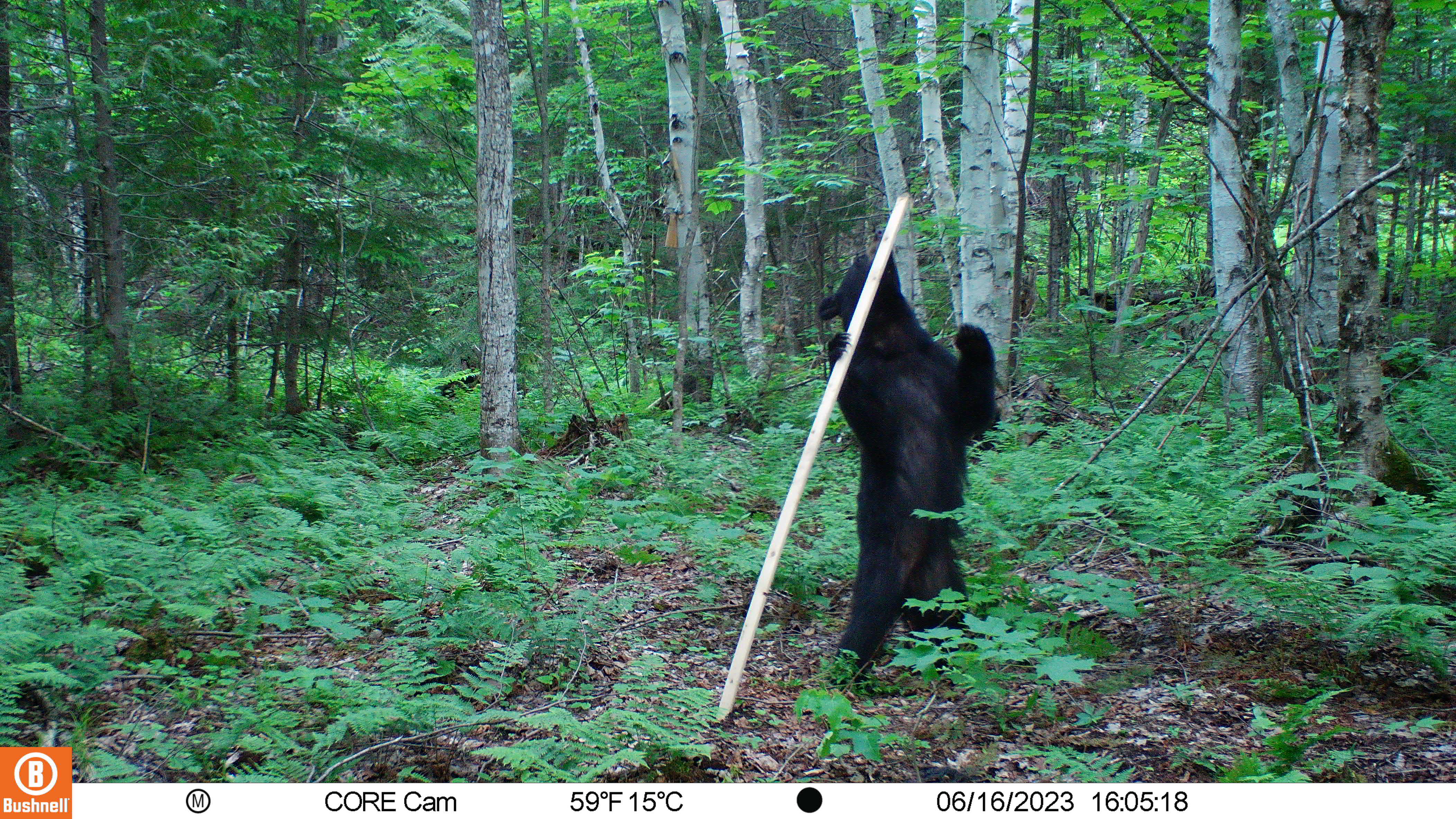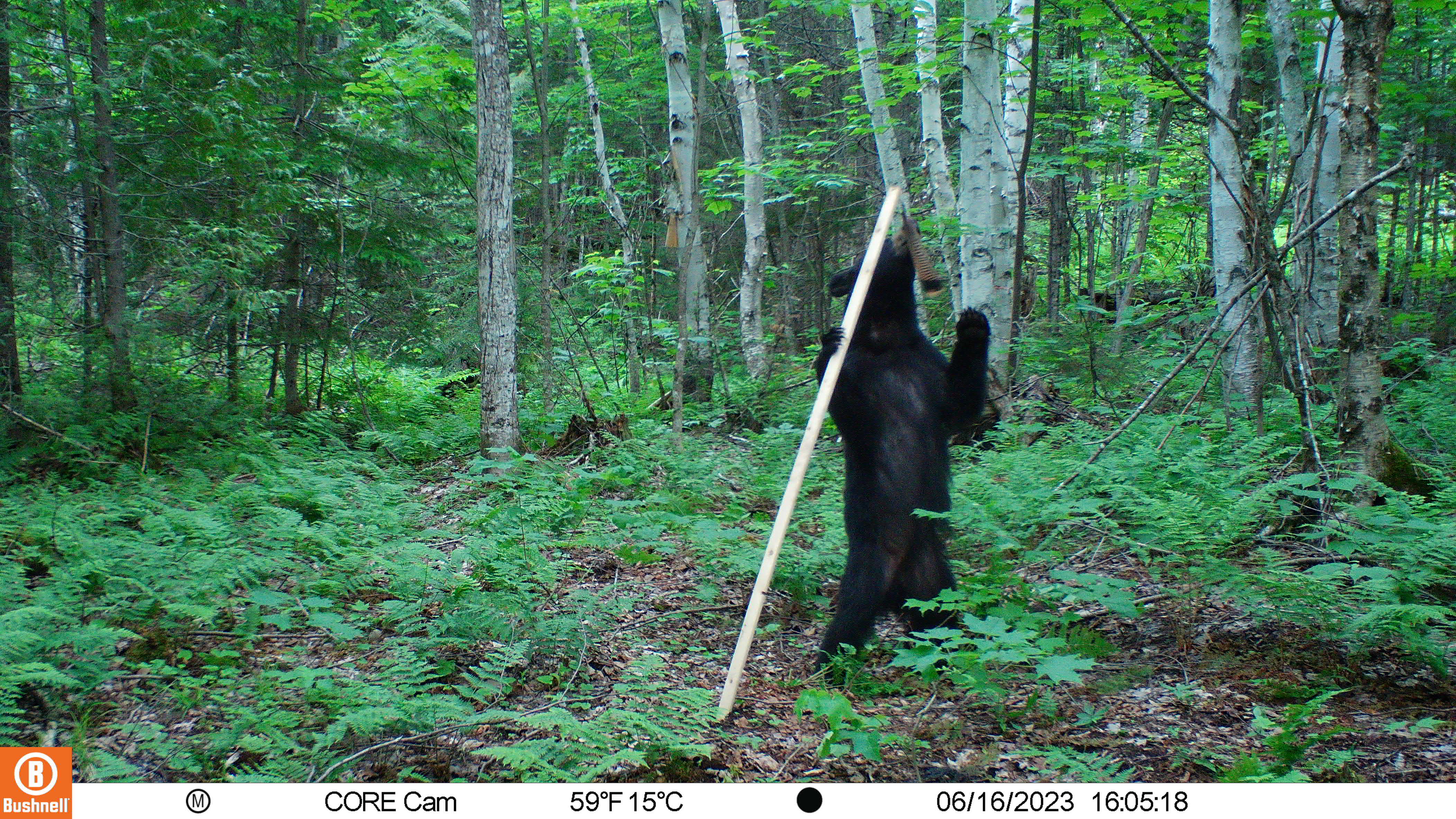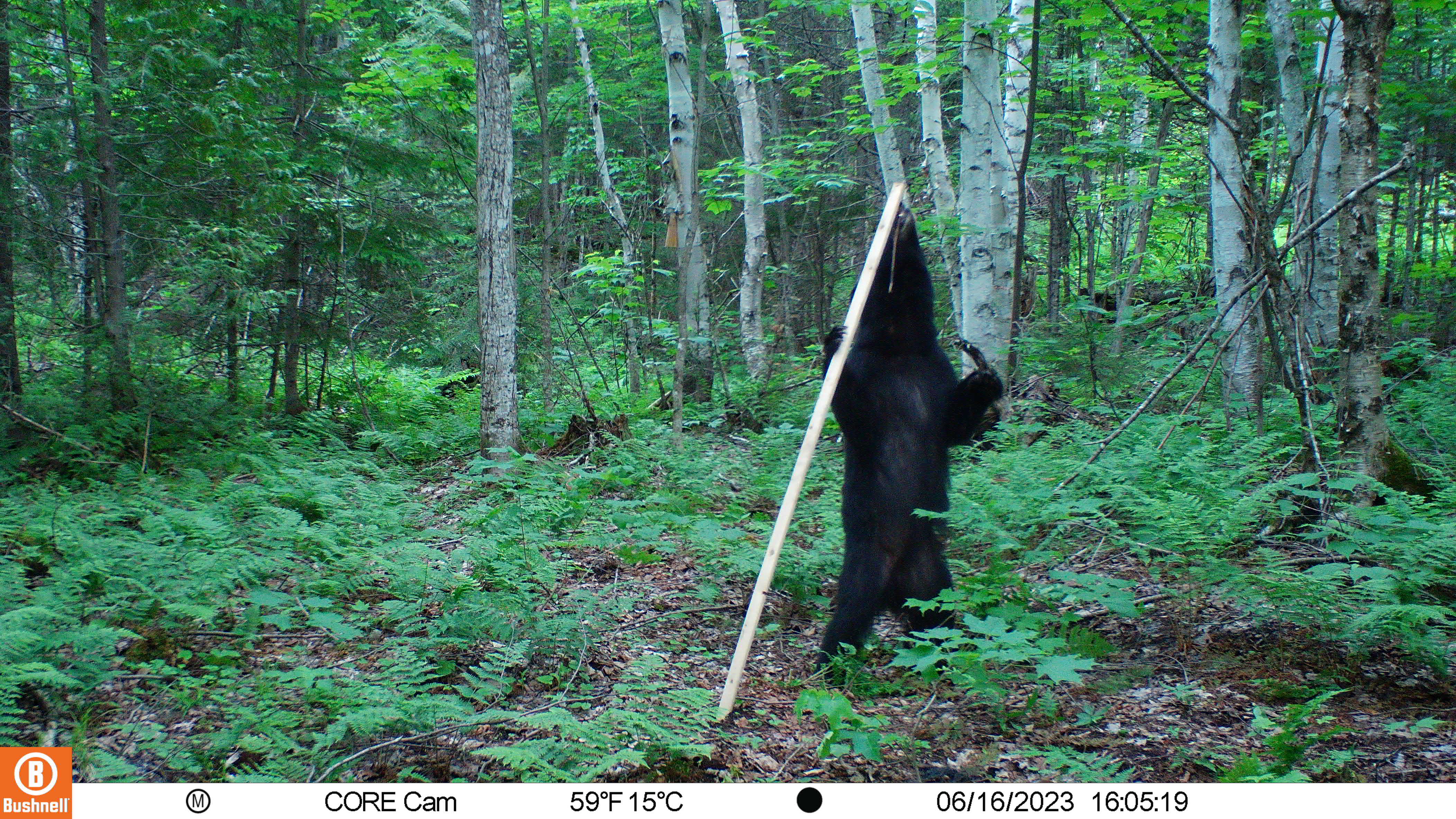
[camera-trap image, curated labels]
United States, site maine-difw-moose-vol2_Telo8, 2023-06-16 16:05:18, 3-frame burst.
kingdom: Animalia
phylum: Chordata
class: Mammalia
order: Carnivora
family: Ursidae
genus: Ursus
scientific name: Ursus americanus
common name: black bear